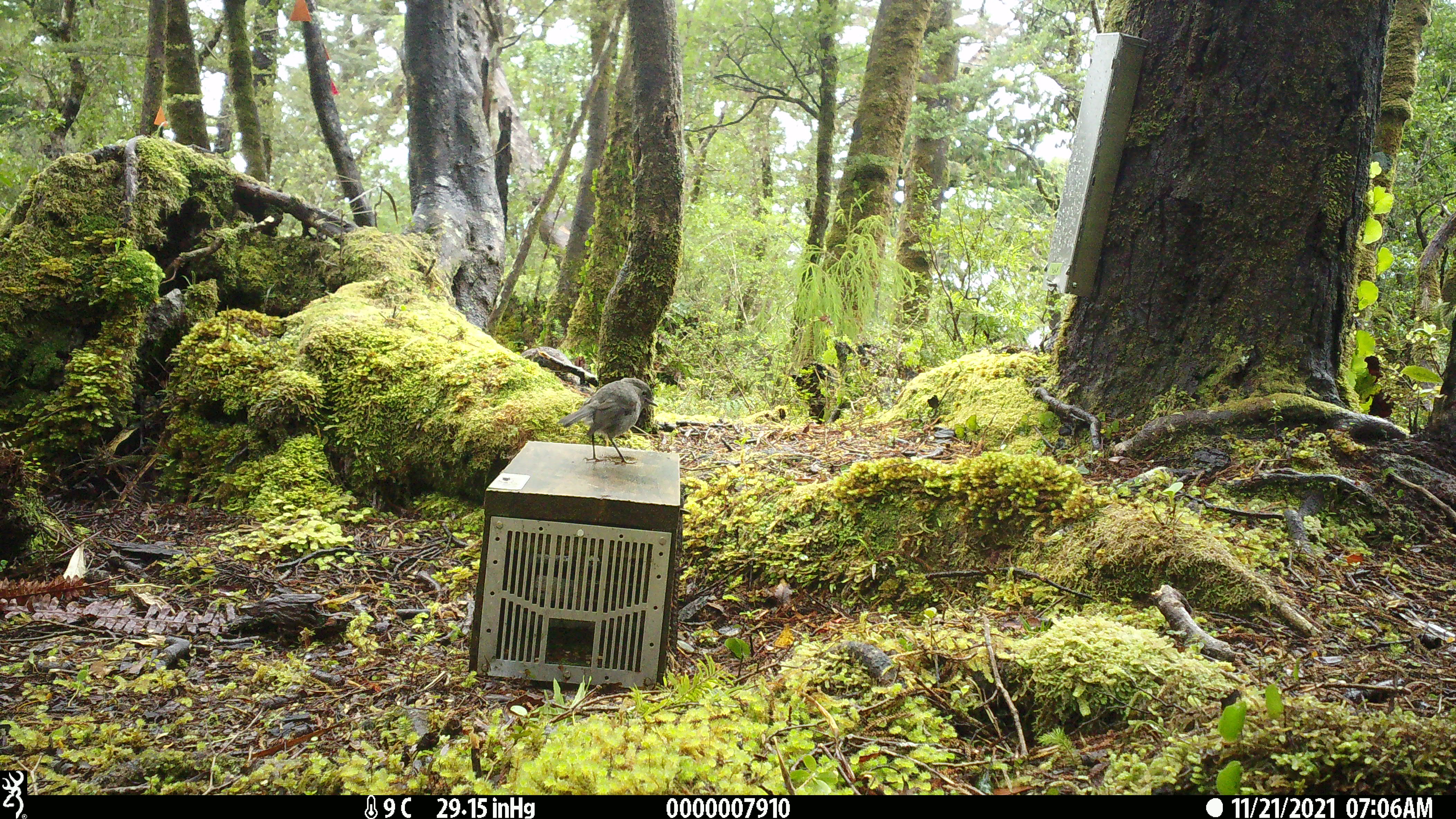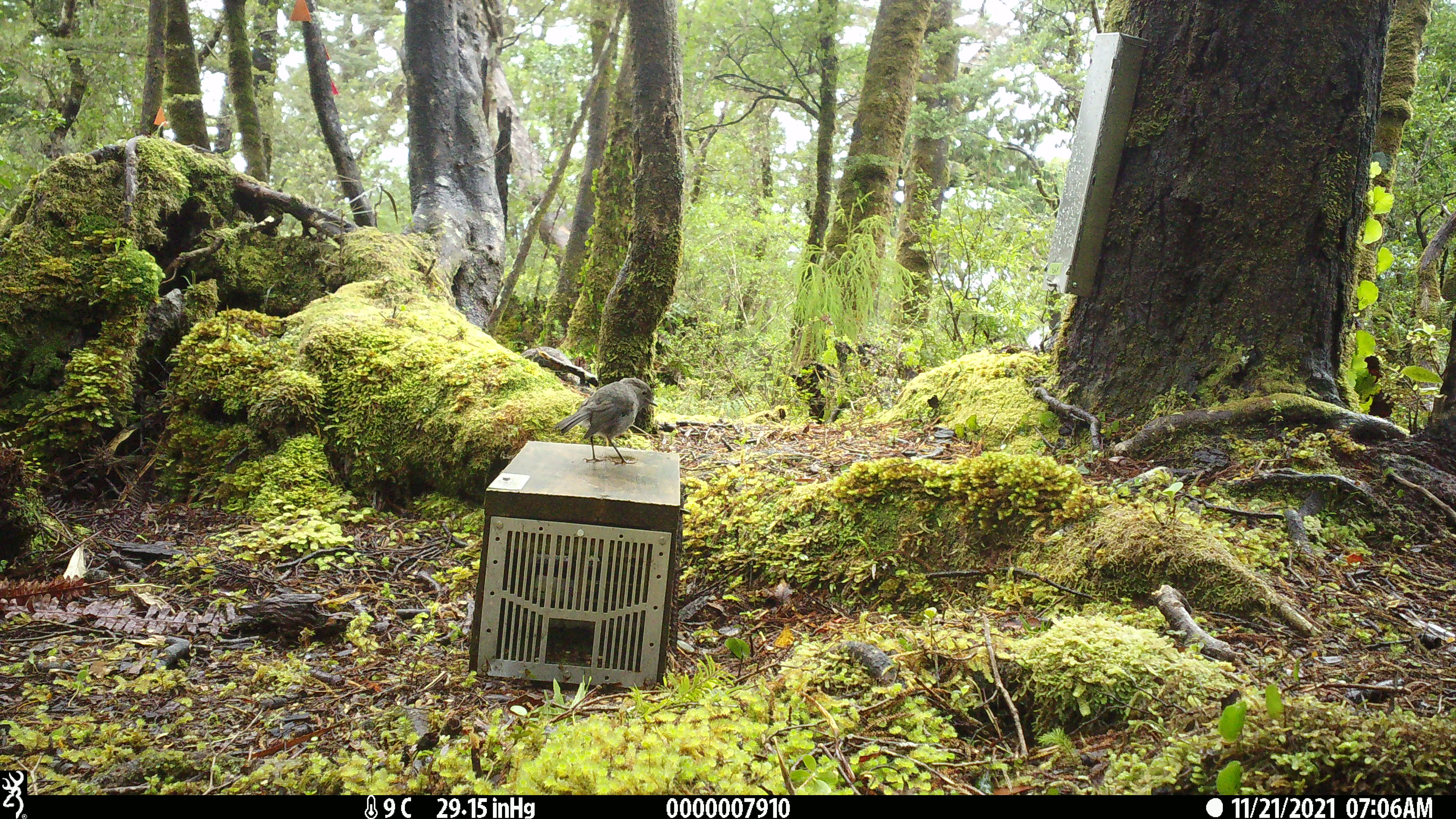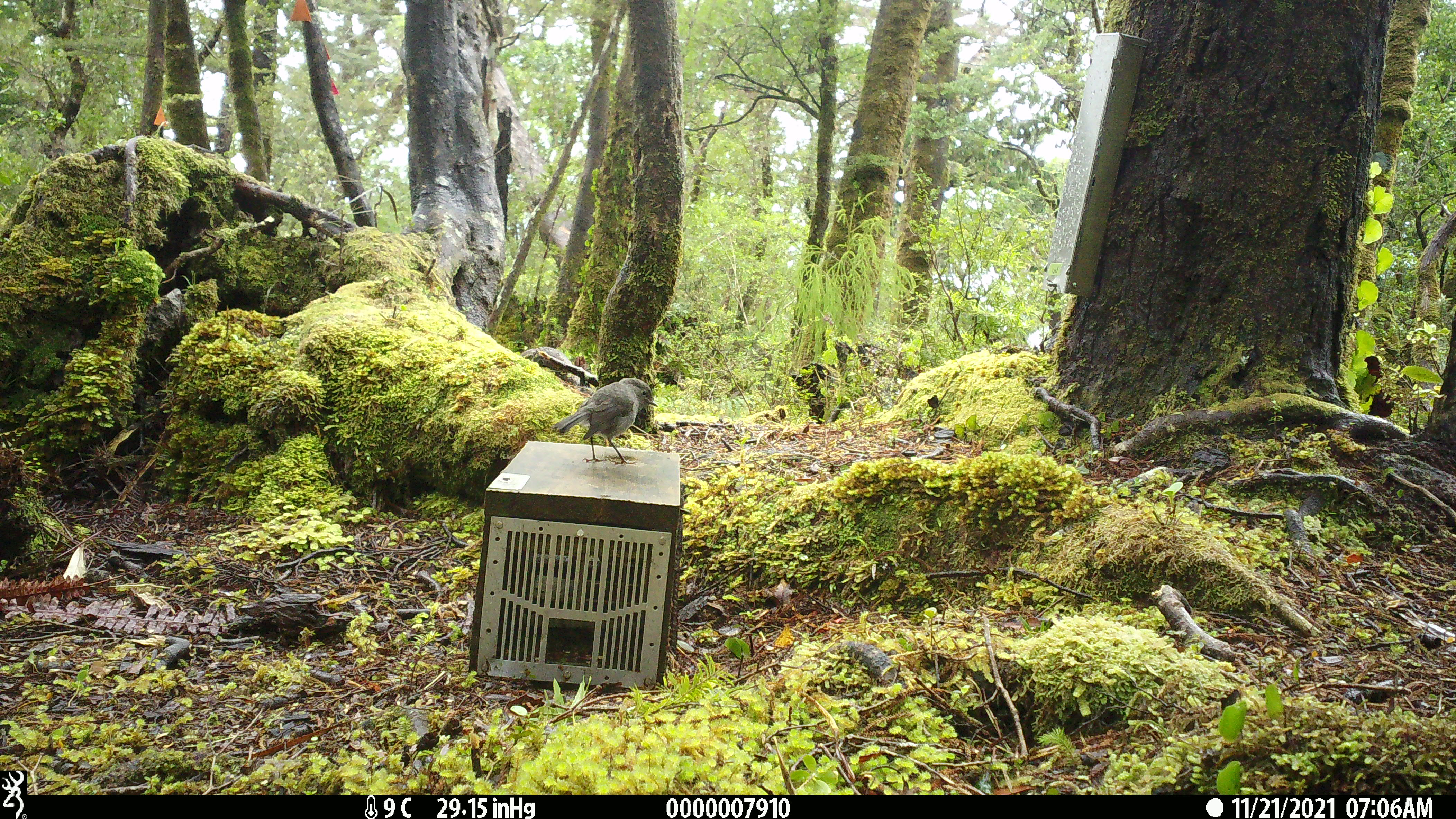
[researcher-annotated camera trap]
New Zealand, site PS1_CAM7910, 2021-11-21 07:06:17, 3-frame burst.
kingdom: Animalia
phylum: Chordata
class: Aves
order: Passeriformes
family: Petroicidae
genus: Petroica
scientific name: Petroica australis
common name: new zealand robin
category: robin